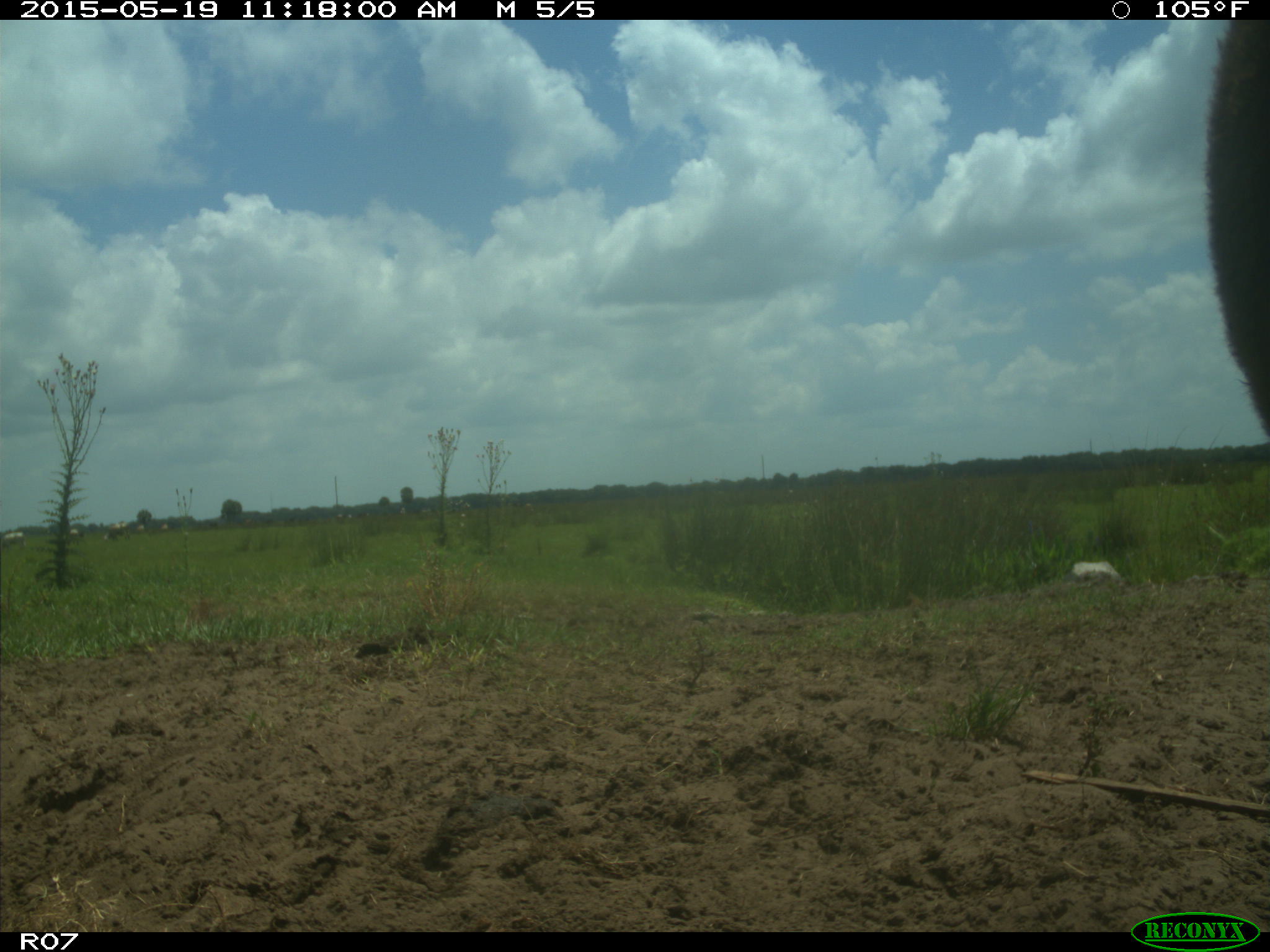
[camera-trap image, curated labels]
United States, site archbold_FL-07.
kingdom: Animalia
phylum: Chordata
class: Mammalia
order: Artiodactyla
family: Bovidae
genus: Bos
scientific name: Bos taurus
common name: domestic cow